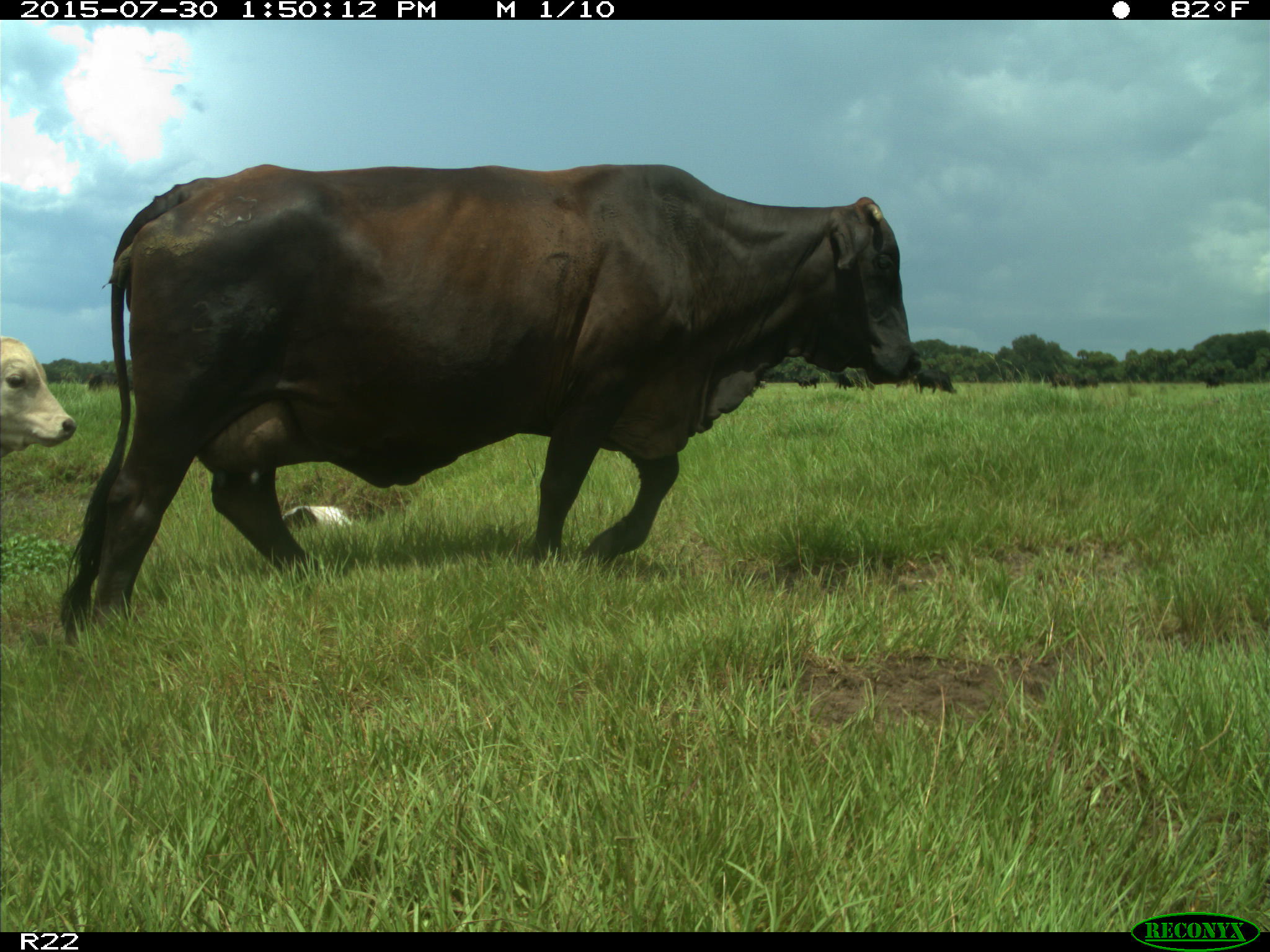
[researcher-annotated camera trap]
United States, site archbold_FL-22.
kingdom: Animalia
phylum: Chordata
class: Mammalia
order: Artiodactyla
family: Bovidae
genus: Bos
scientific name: Bos taurus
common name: domestic cow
Bos taurus (domestic cow).